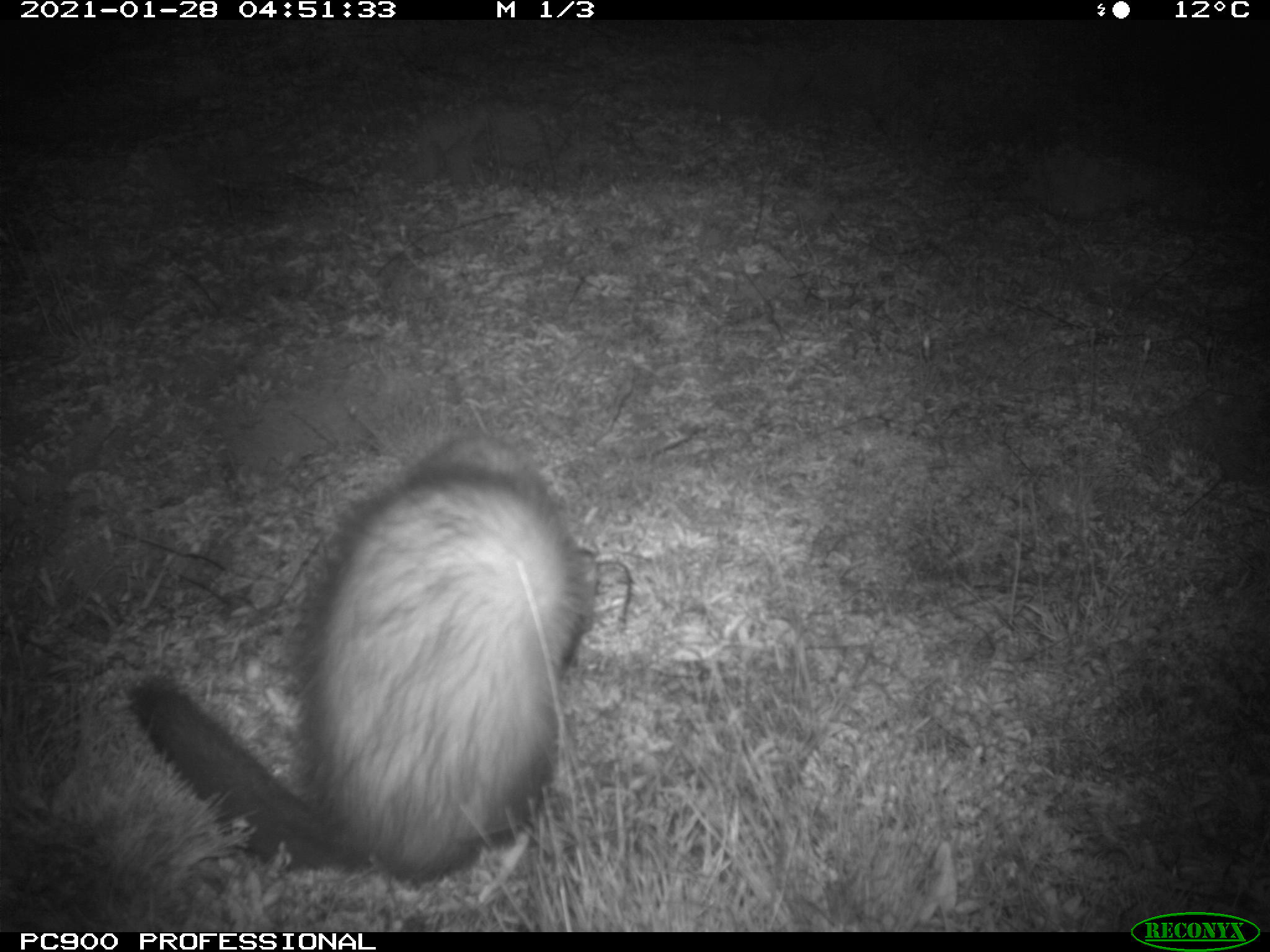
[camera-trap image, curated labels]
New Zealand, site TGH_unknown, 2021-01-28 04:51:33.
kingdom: Animalia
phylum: Chordata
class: Mammalia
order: Carnivora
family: Mustelidae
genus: Mustela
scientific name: Mustela furo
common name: ferret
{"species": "ferret (Mustela furo)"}